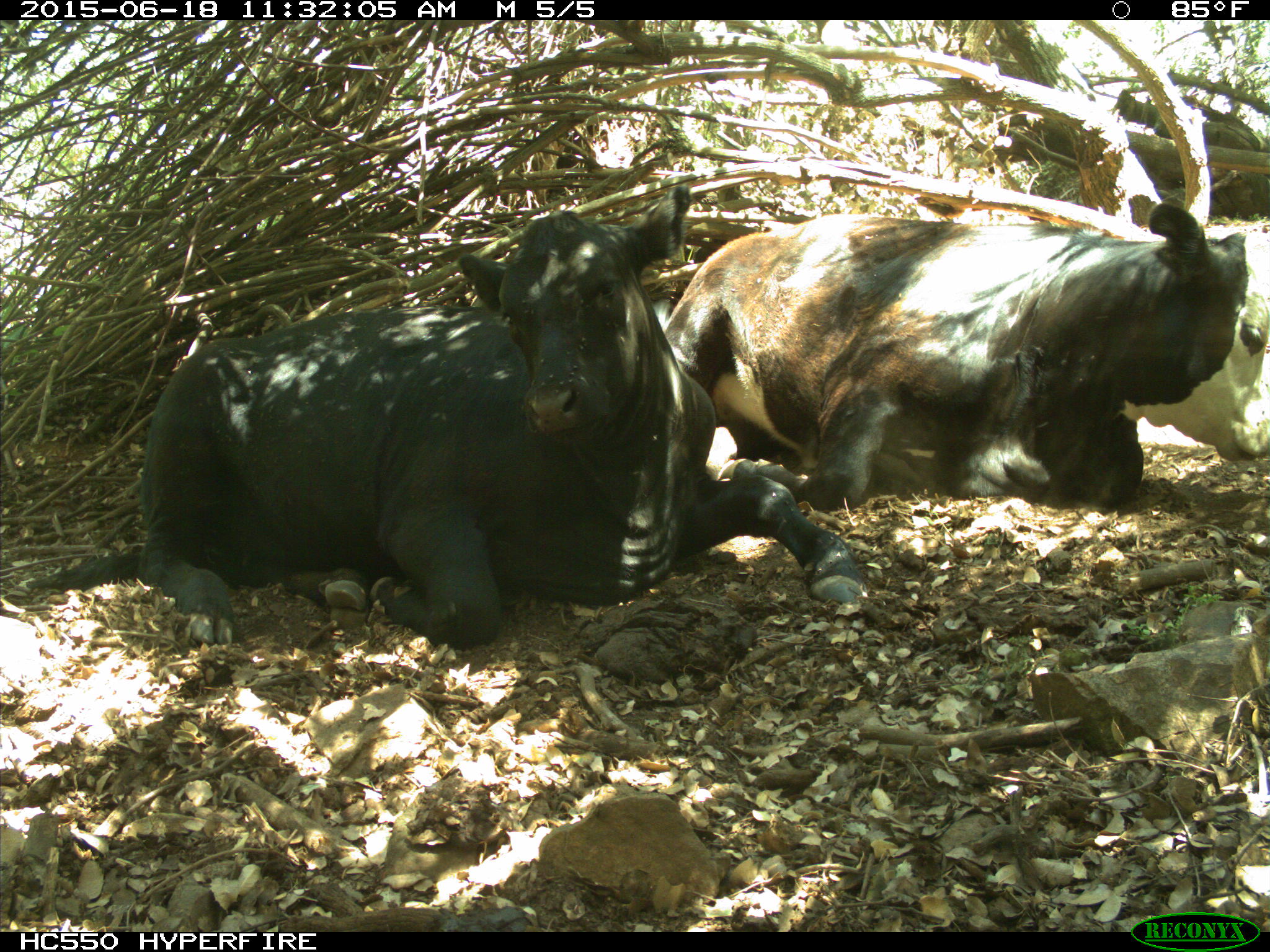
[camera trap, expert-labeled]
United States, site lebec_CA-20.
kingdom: Animalia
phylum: Chordata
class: Mammalia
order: Artiodactyla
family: Bovidae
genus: Bos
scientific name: Bos taurus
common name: domestic cow